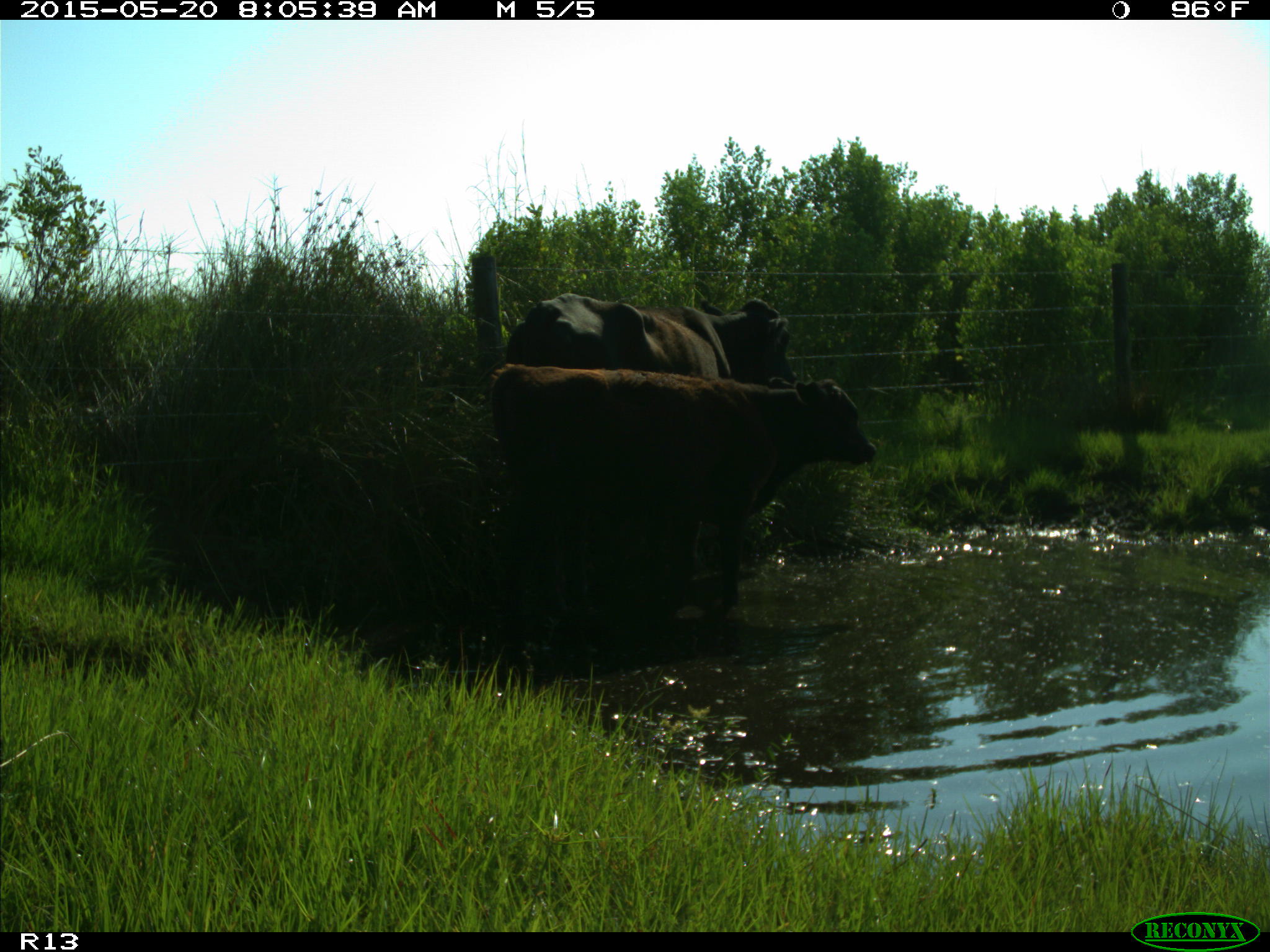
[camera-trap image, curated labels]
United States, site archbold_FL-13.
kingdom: Animalia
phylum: Chordata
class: Mammalia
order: Artiodactyla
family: Bovidae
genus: Bos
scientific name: Bos taurus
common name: domestic cow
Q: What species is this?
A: Bos taurus (domestic cow).